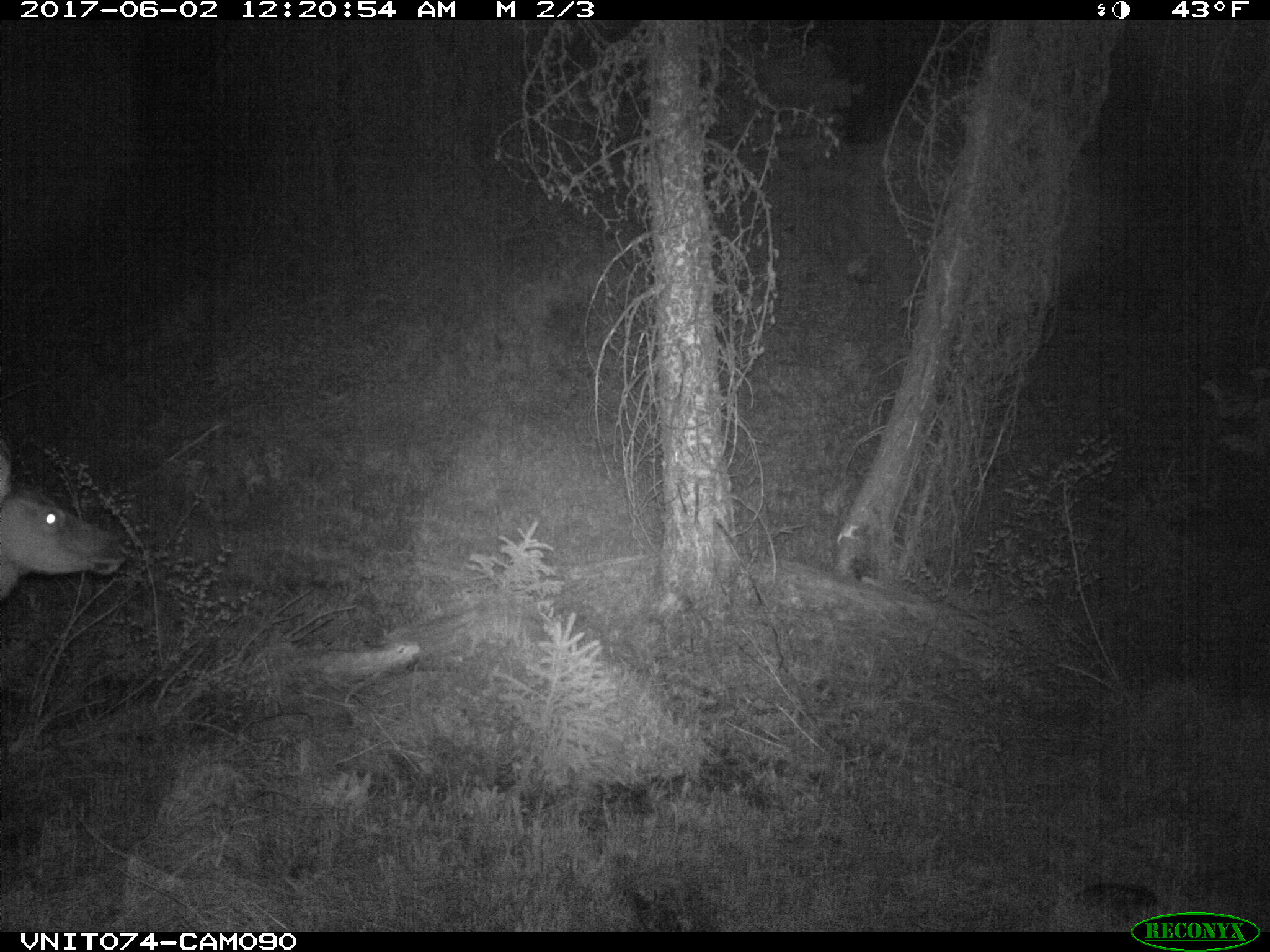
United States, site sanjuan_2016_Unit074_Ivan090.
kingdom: Animalia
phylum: Chordata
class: Mammalia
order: Artiodactyla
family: Cervidae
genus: Cervus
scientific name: Cervus elaphus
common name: red deer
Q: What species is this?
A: Cervus elaphus (red deer).